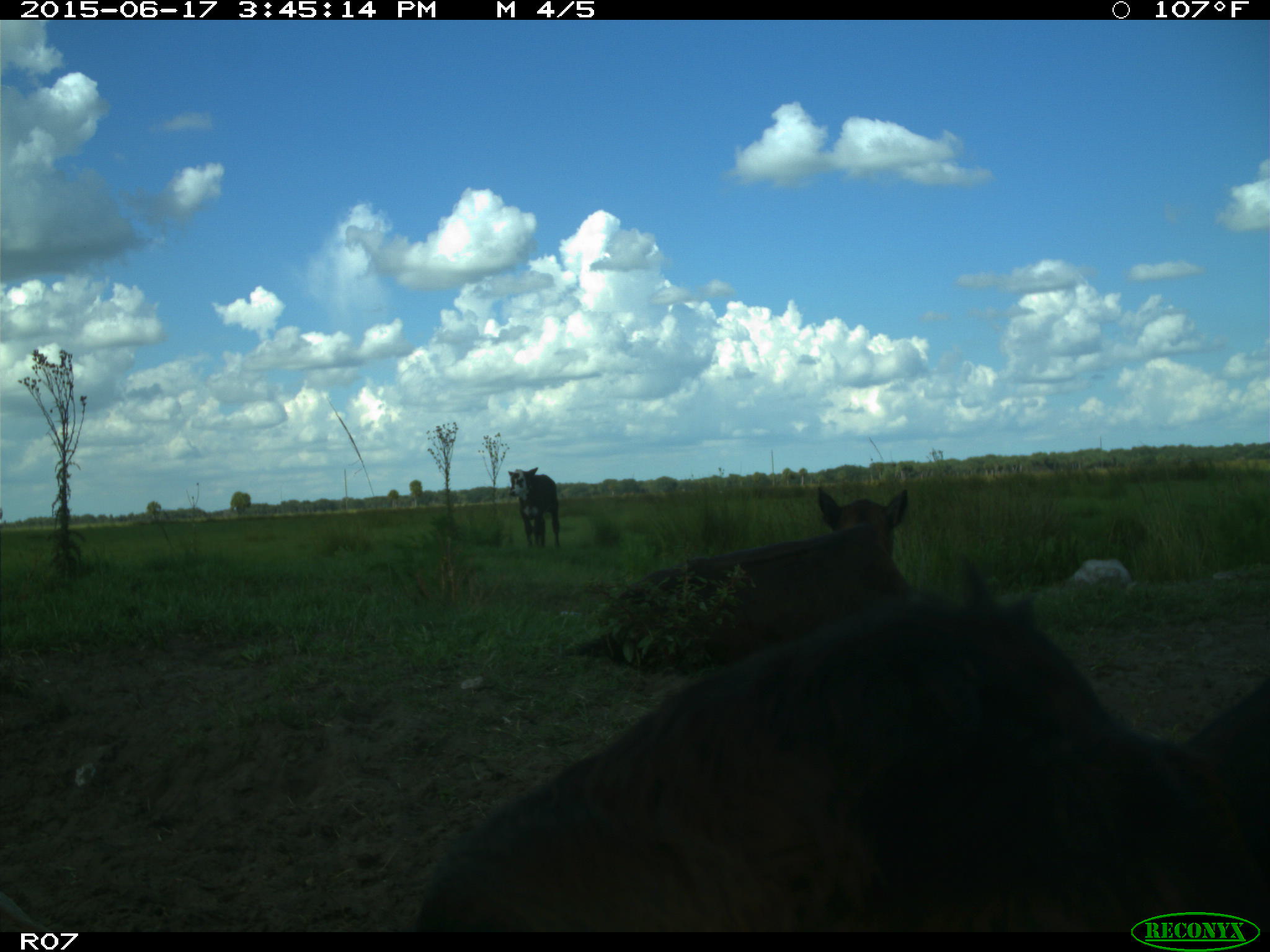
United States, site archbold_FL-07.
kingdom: Animalia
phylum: Chordata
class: Mammalia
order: Artiodactyla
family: Bovidae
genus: Bos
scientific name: Bos taurus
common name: domestic cow